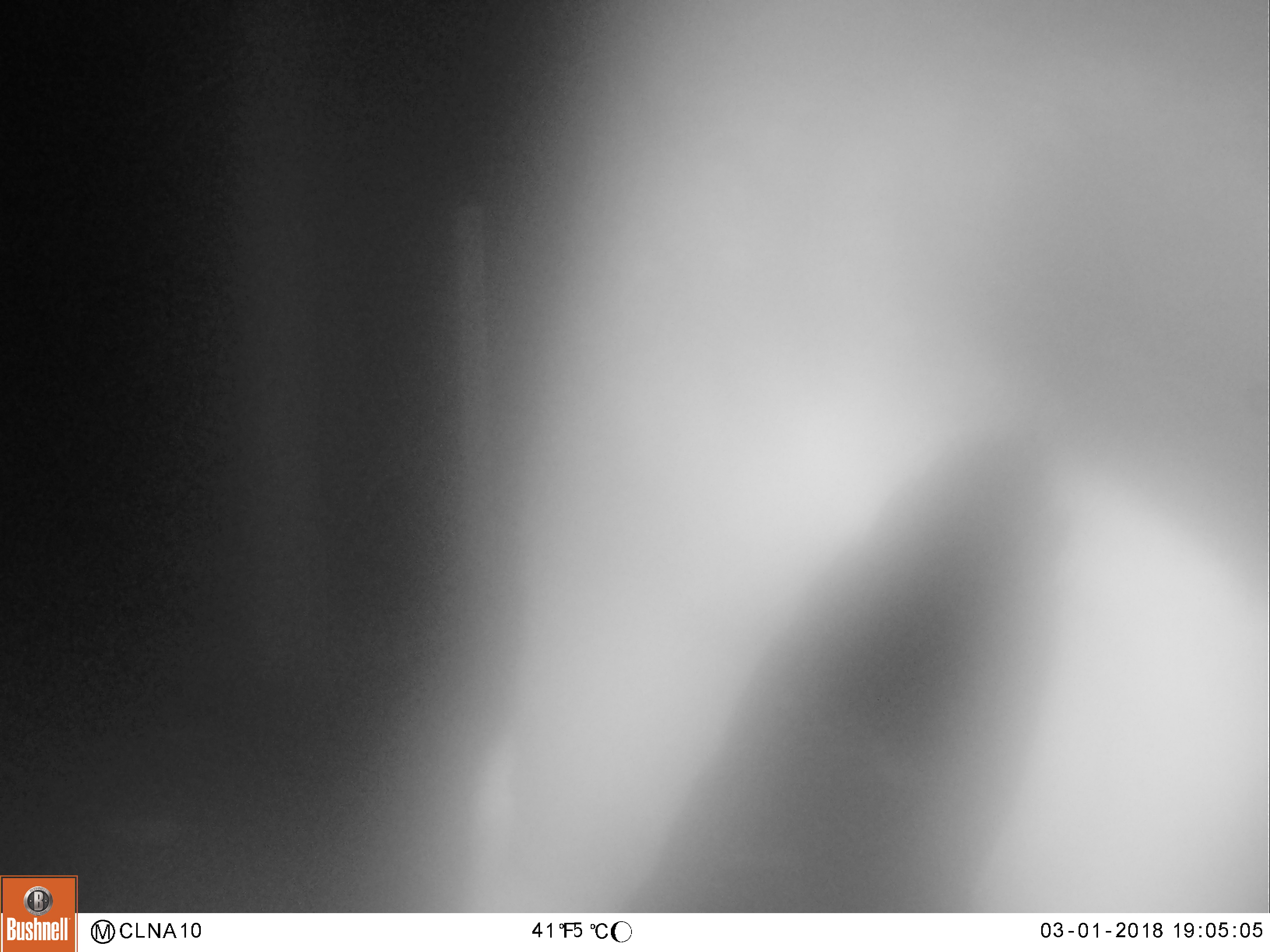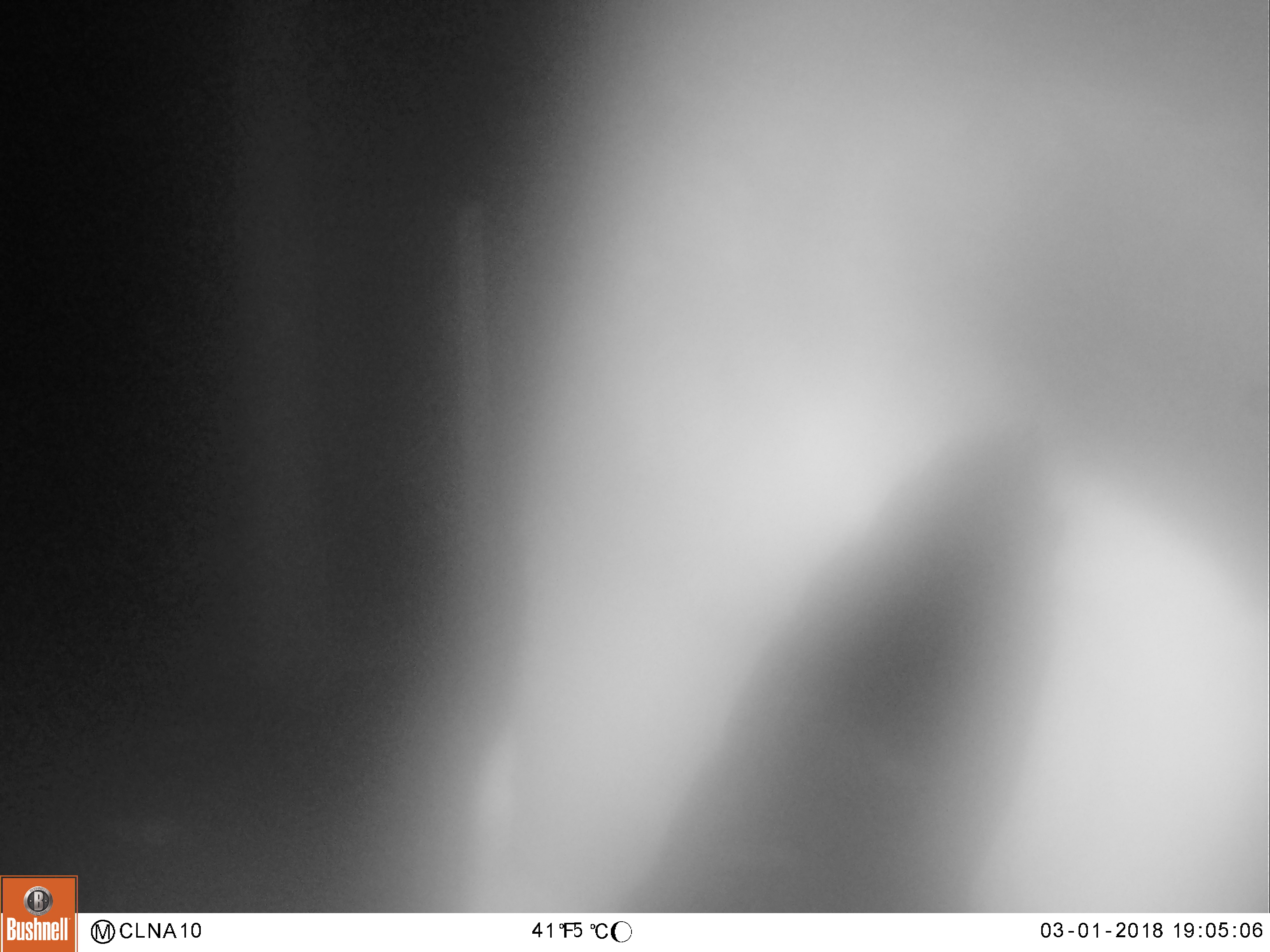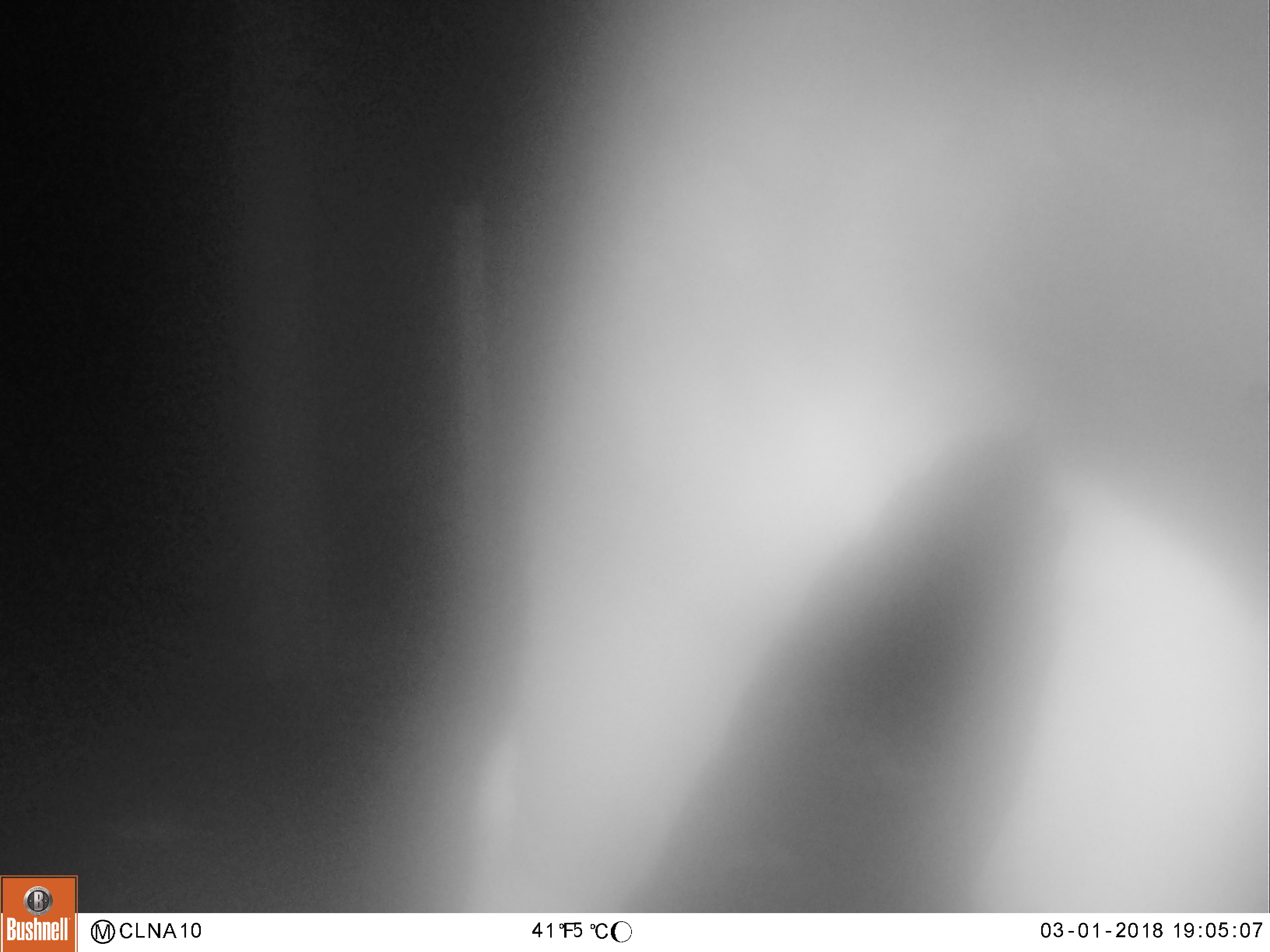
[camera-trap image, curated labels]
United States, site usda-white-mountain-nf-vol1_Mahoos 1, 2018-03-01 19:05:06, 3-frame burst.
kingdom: Animalia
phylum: Chordata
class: Mammalia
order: Artiodactyla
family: Cervidae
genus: Alces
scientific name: Alces alces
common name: moose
Moose (Alces alces).